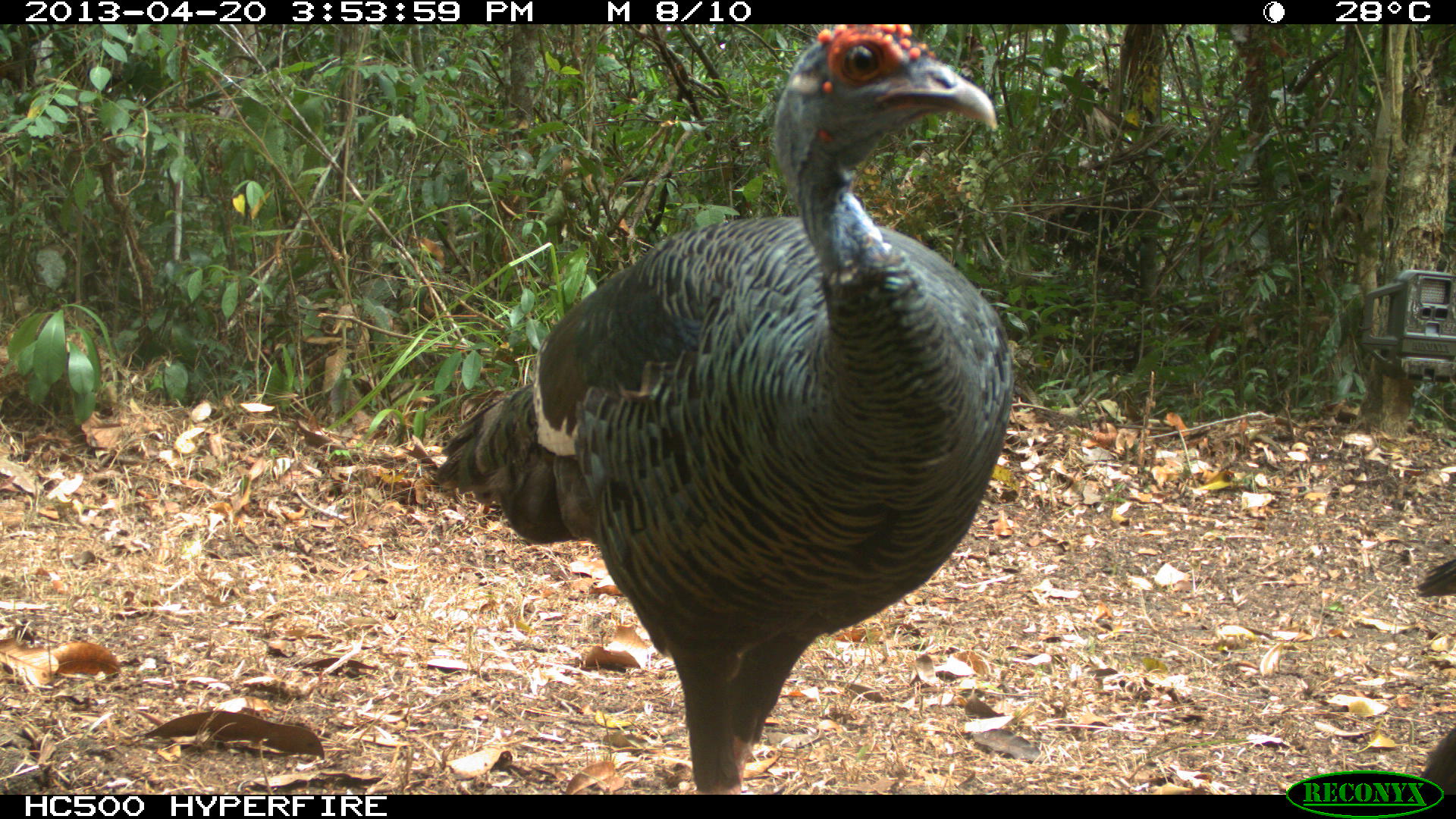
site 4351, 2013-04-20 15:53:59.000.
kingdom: Animalia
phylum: Chordata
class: Aves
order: Galliformes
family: Phasianidae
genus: Meleagris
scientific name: Meleagris ocellata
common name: ocellated turkey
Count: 3.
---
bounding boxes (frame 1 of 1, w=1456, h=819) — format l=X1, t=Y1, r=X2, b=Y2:
meleagris ocellata: l=422, t=23, r=1015, b=793; l=1411, t=542, r=1456, b=793